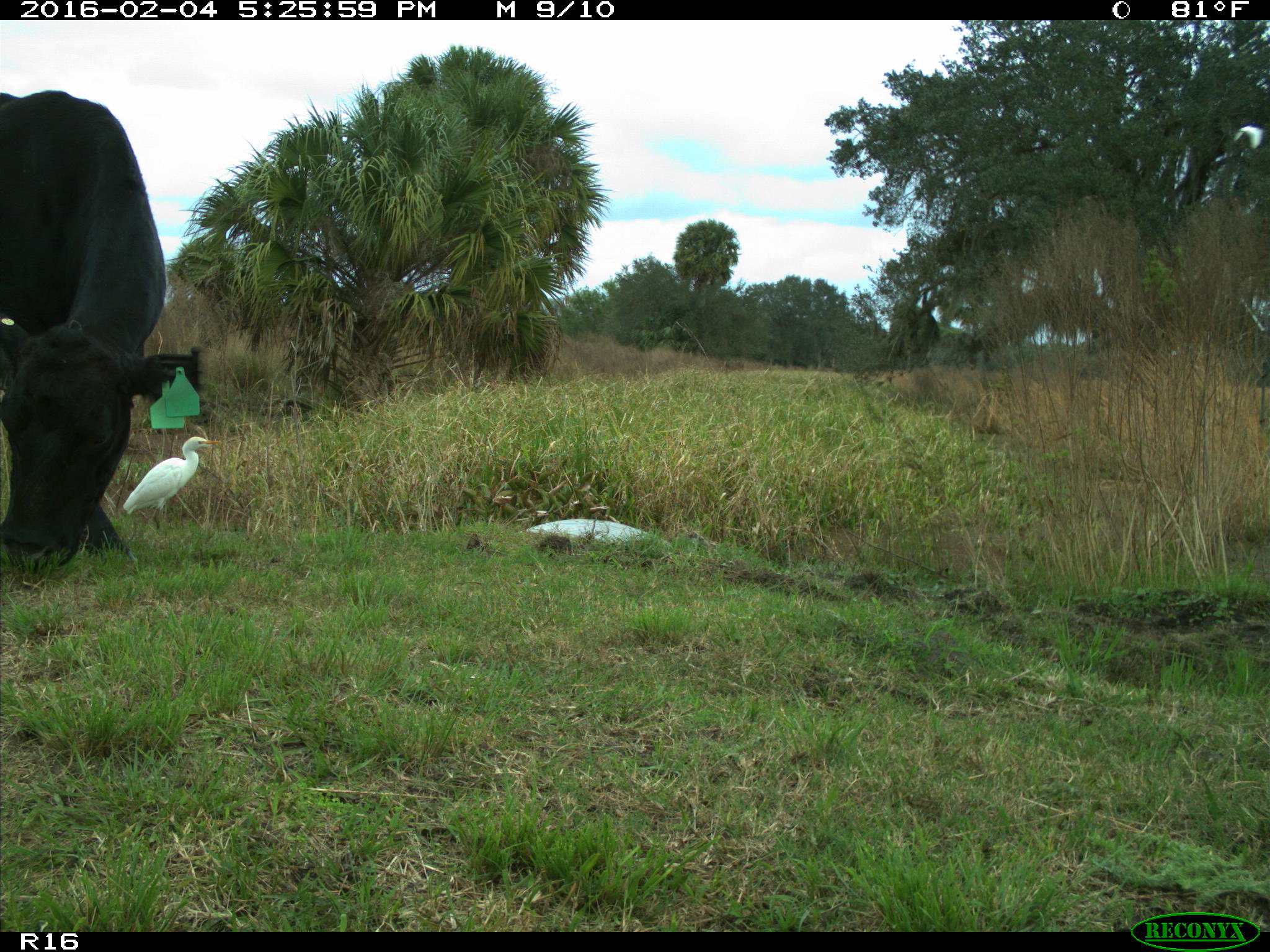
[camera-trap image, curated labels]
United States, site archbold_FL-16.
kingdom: Animalia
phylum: Chordata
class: Mammalia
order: Artiodactyla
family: Bovidae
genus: Bos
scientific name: Bos taurus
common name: domestic cow